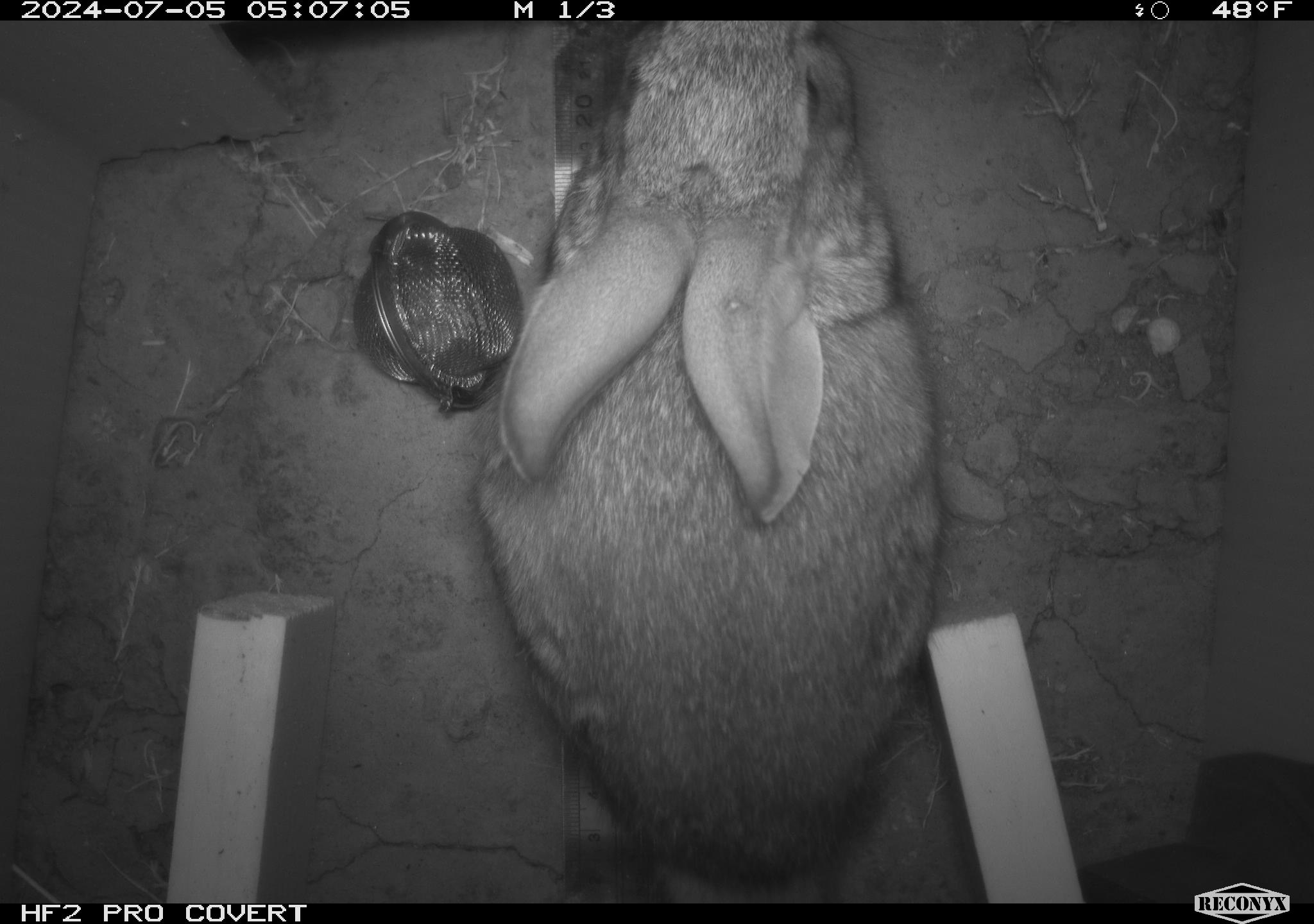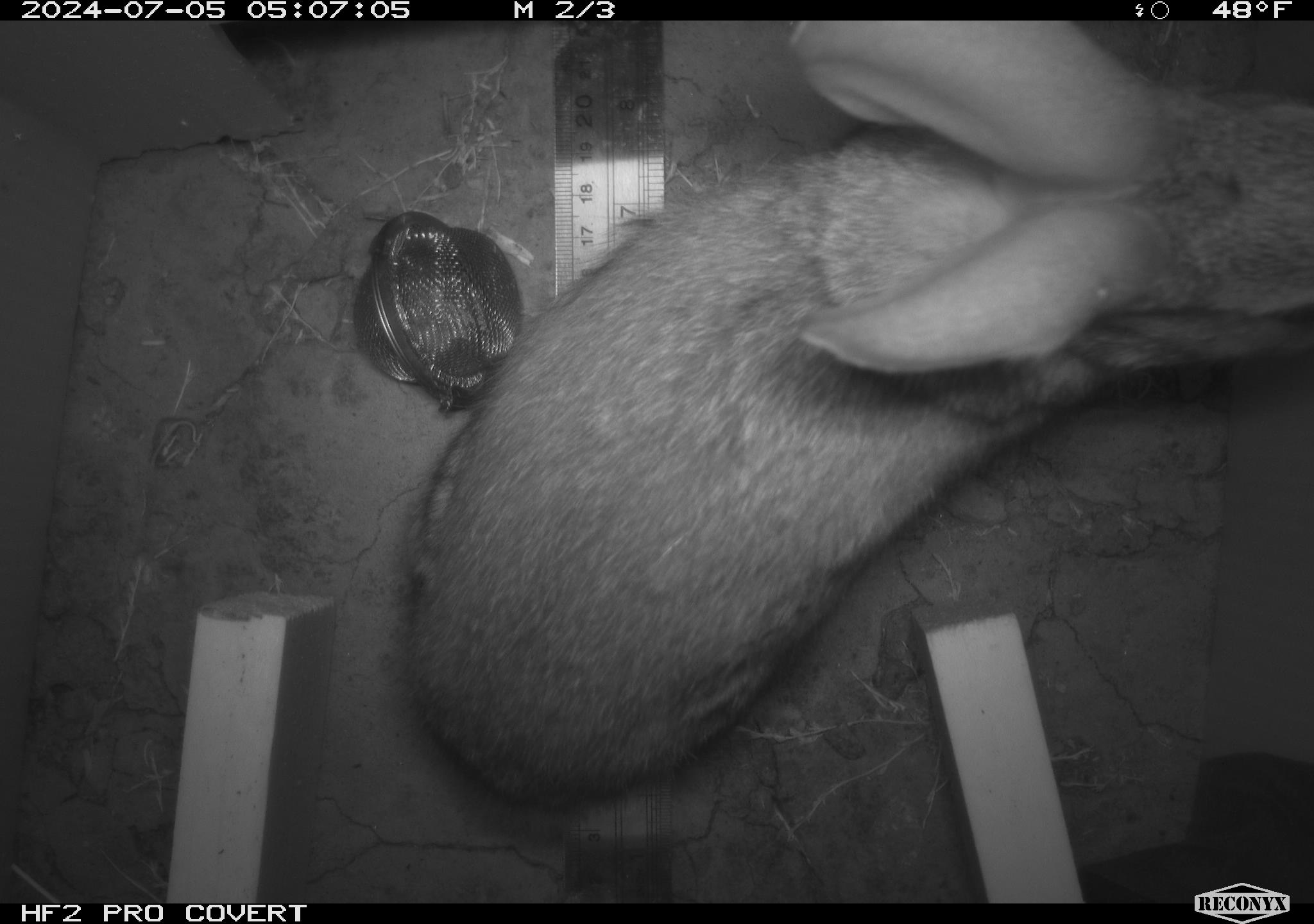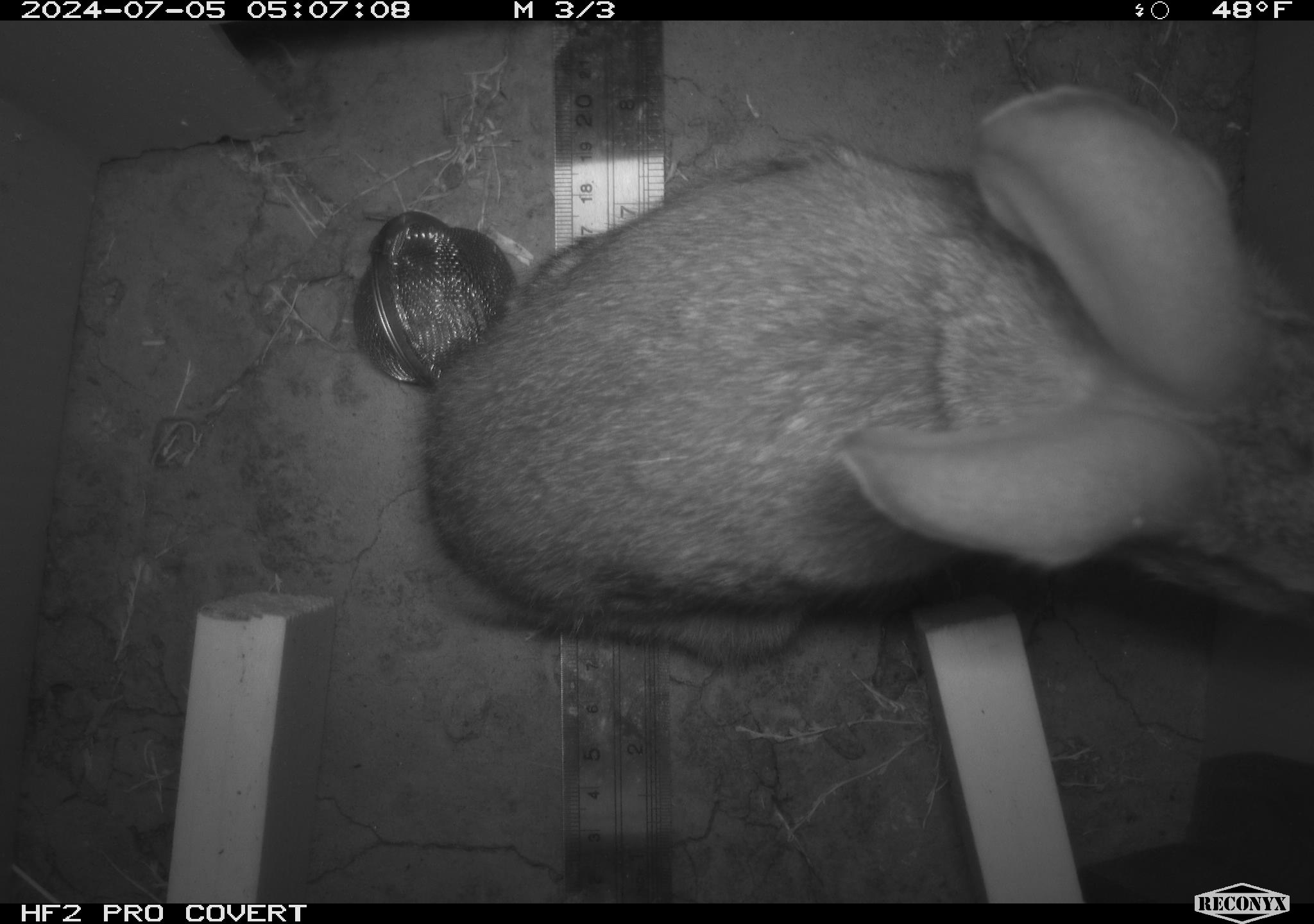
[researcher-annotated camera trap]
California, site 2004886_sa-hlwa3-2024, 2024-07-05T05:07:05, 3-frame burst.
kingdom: Animalia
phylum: Chordata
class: Mammalia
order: Lagomorpha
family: Leporidae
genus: Sylvilagus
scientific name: Sylvilagus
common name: cottontail rabbits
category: sylvilagus species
Sylvilagus species (cottontail rabbits) (Sylvilagus).